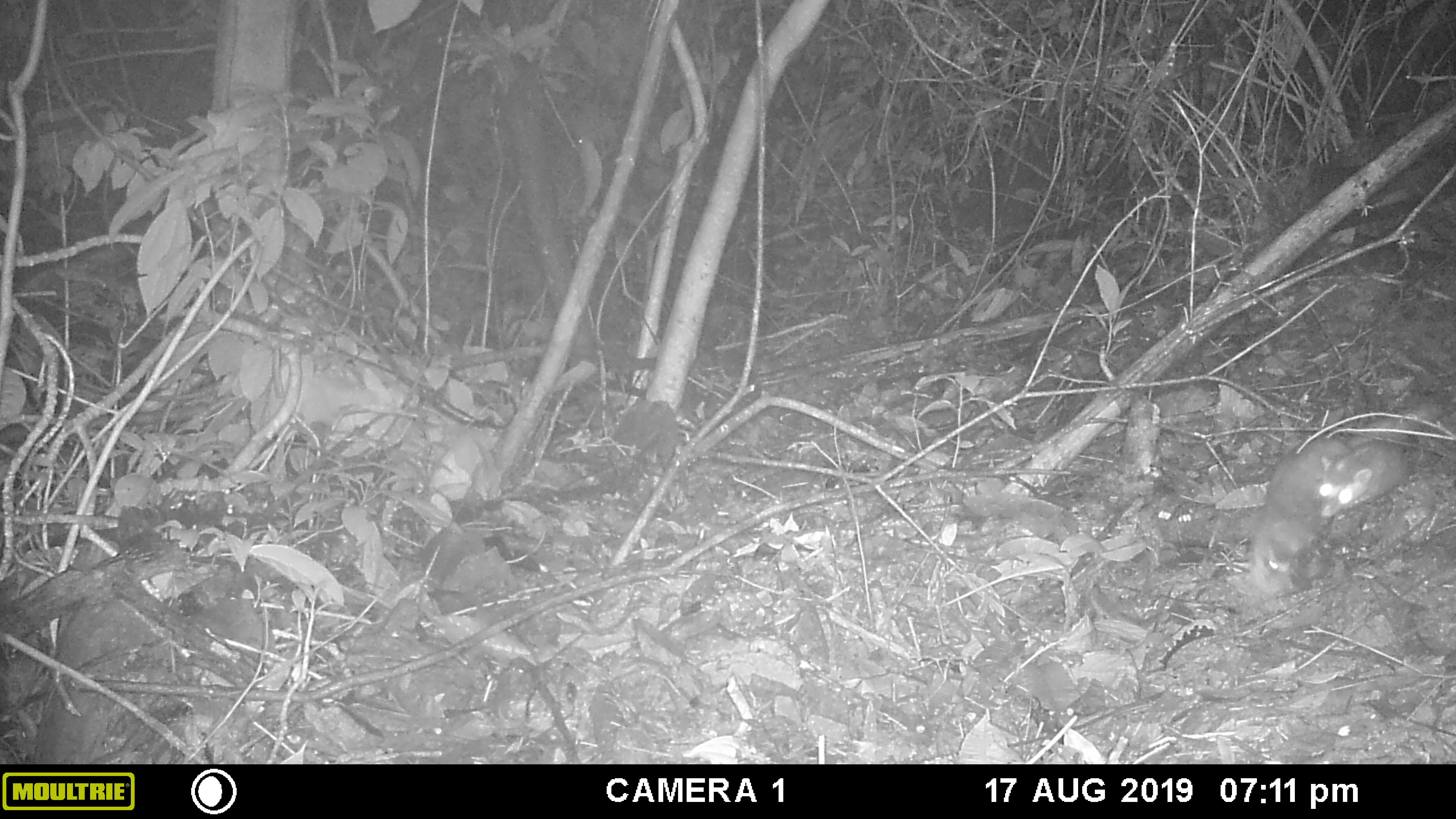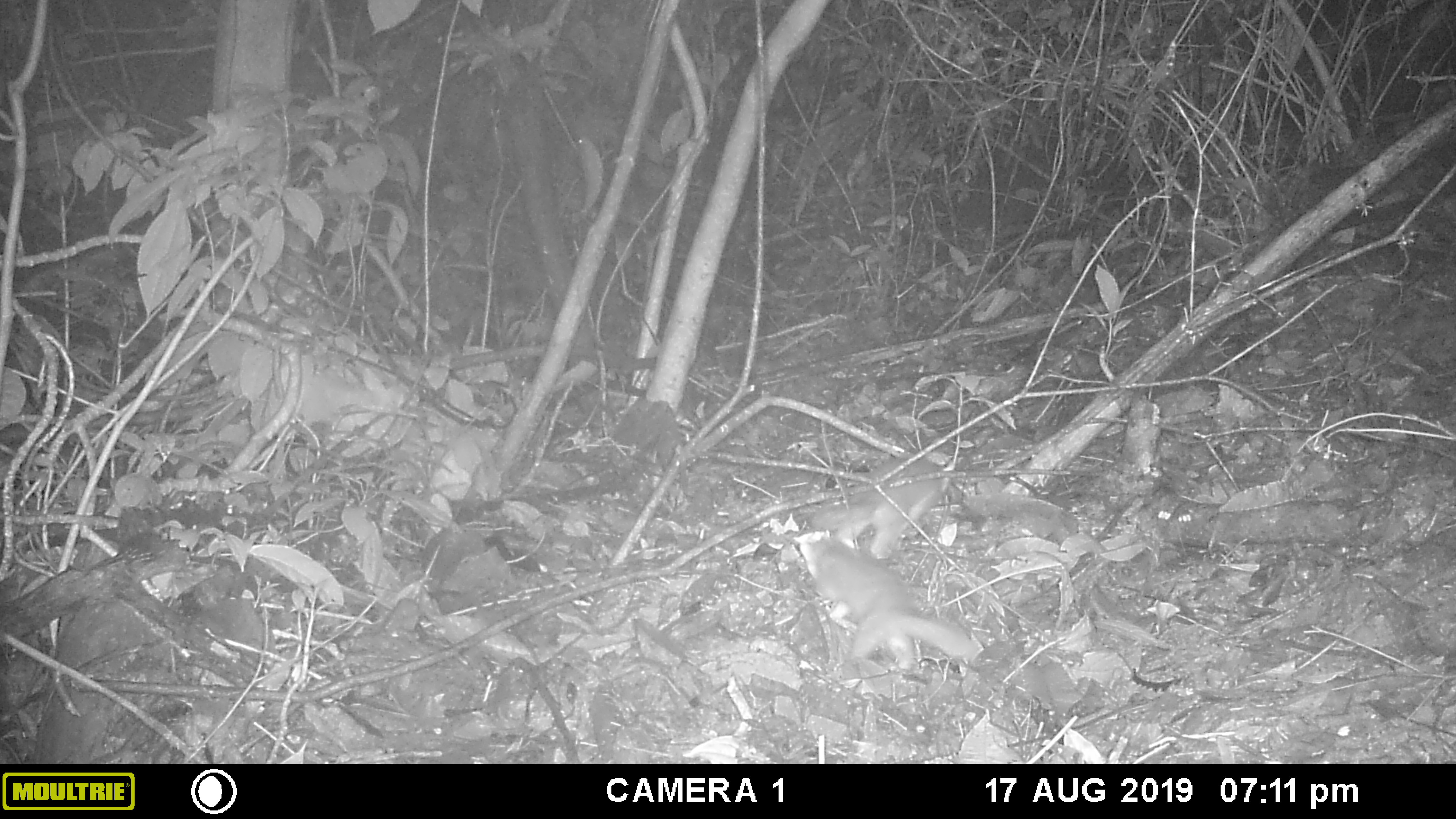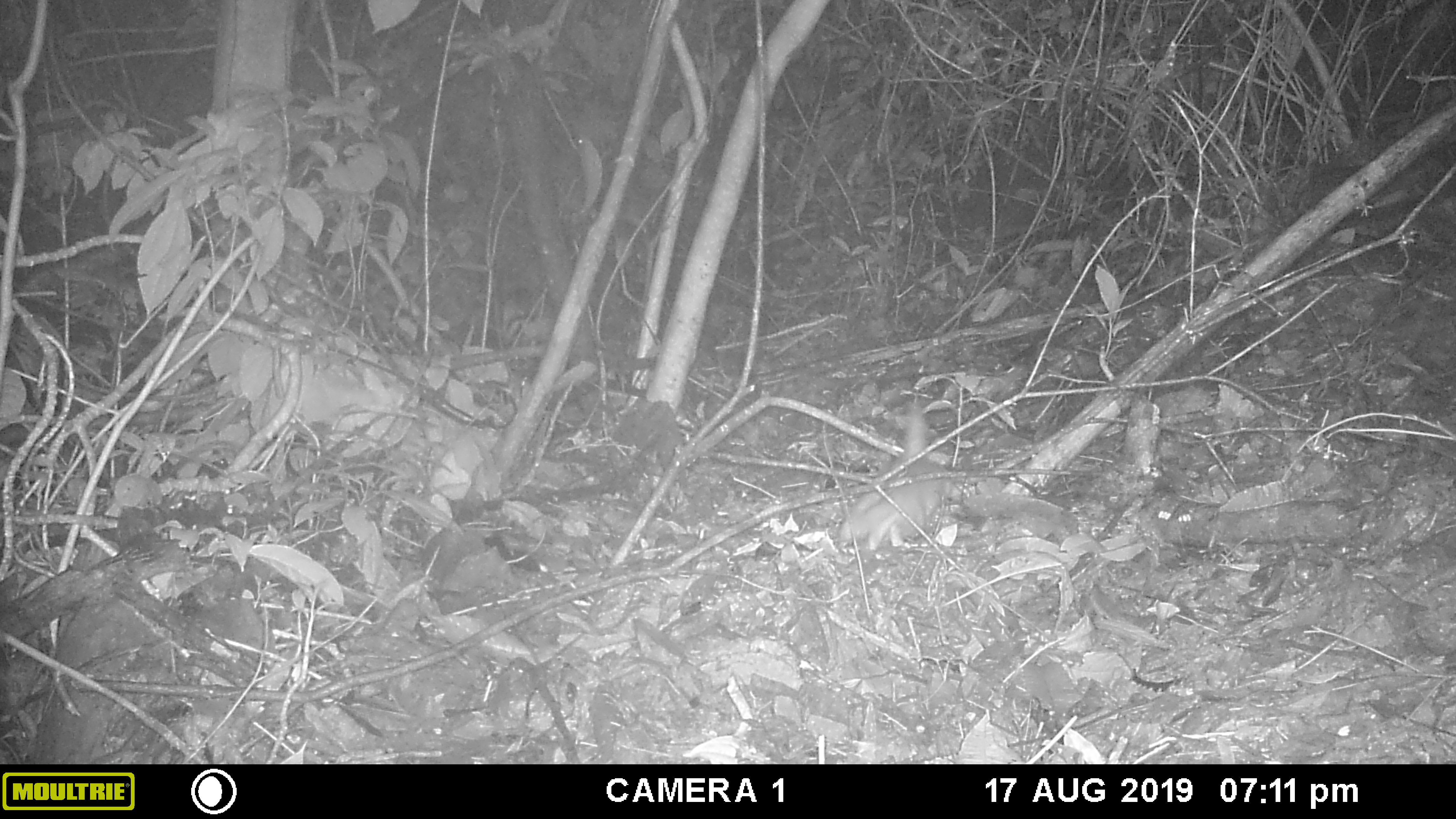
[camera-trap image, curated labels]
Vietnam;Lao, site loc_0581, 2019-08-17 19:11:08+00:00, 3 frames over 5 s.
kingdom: Animalia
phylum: Chordata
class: Mammalia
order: Carnivora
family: Mustelidae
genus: Melogale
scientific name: Melogale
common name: ferret badger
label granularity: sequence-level